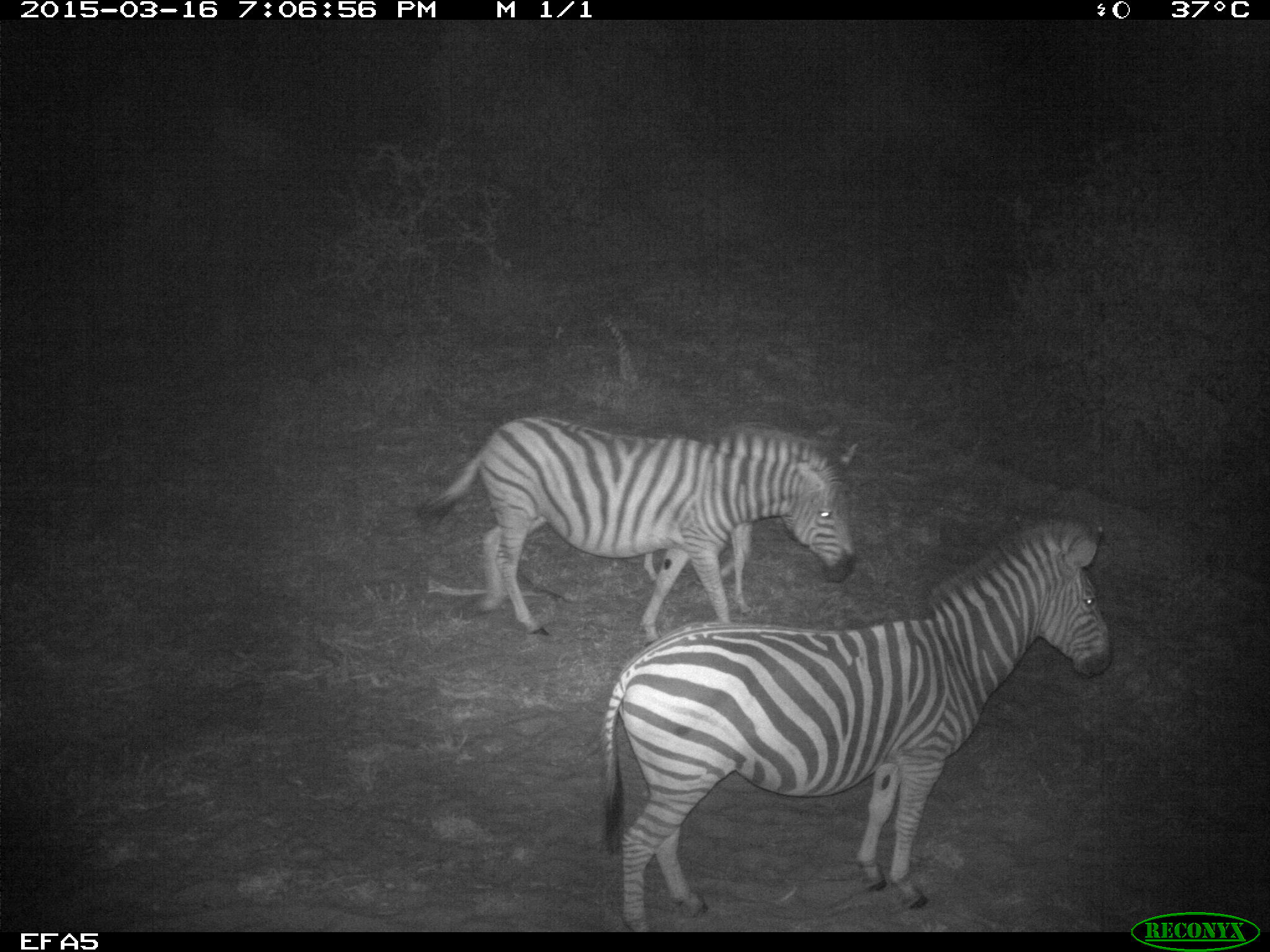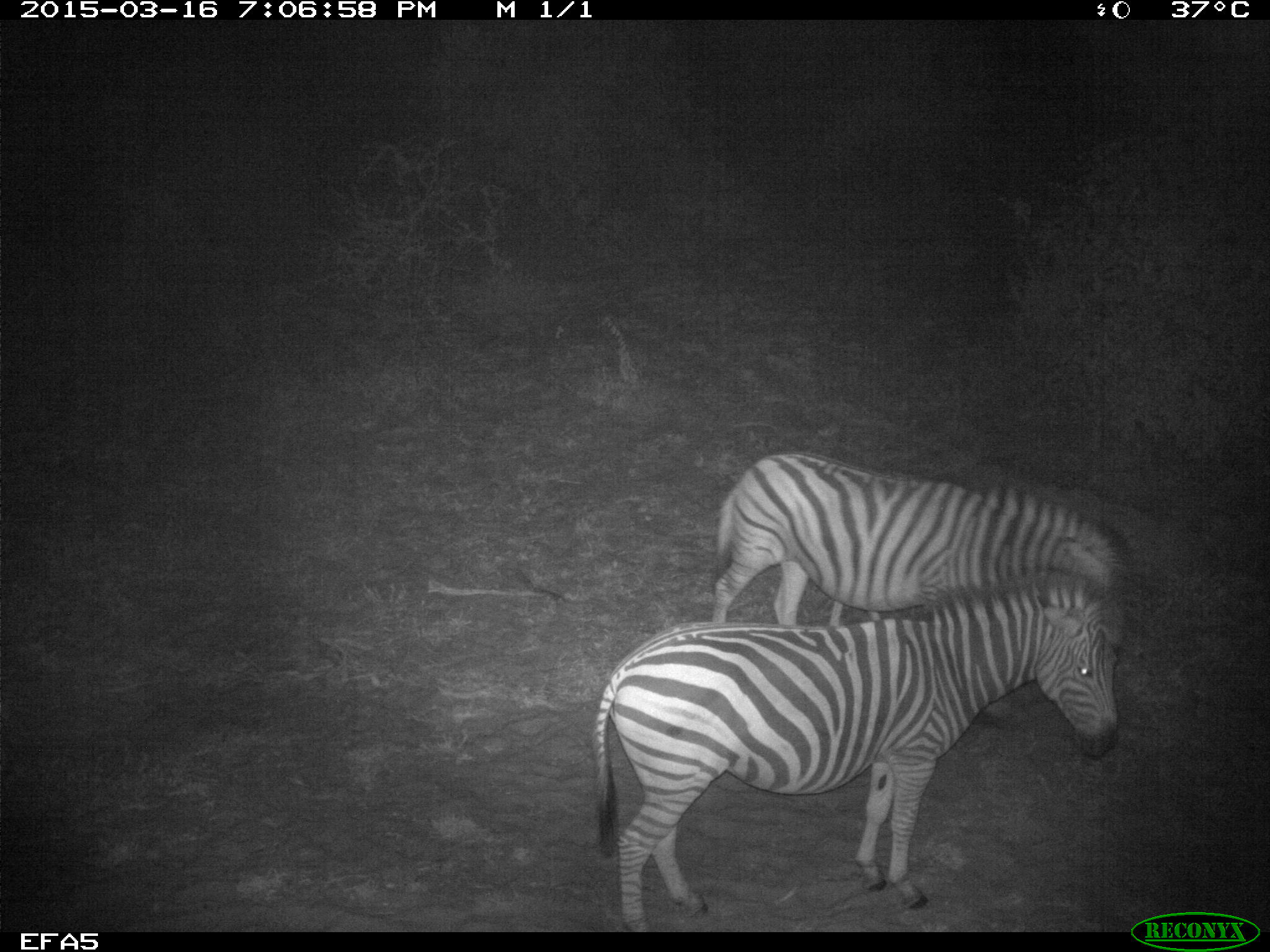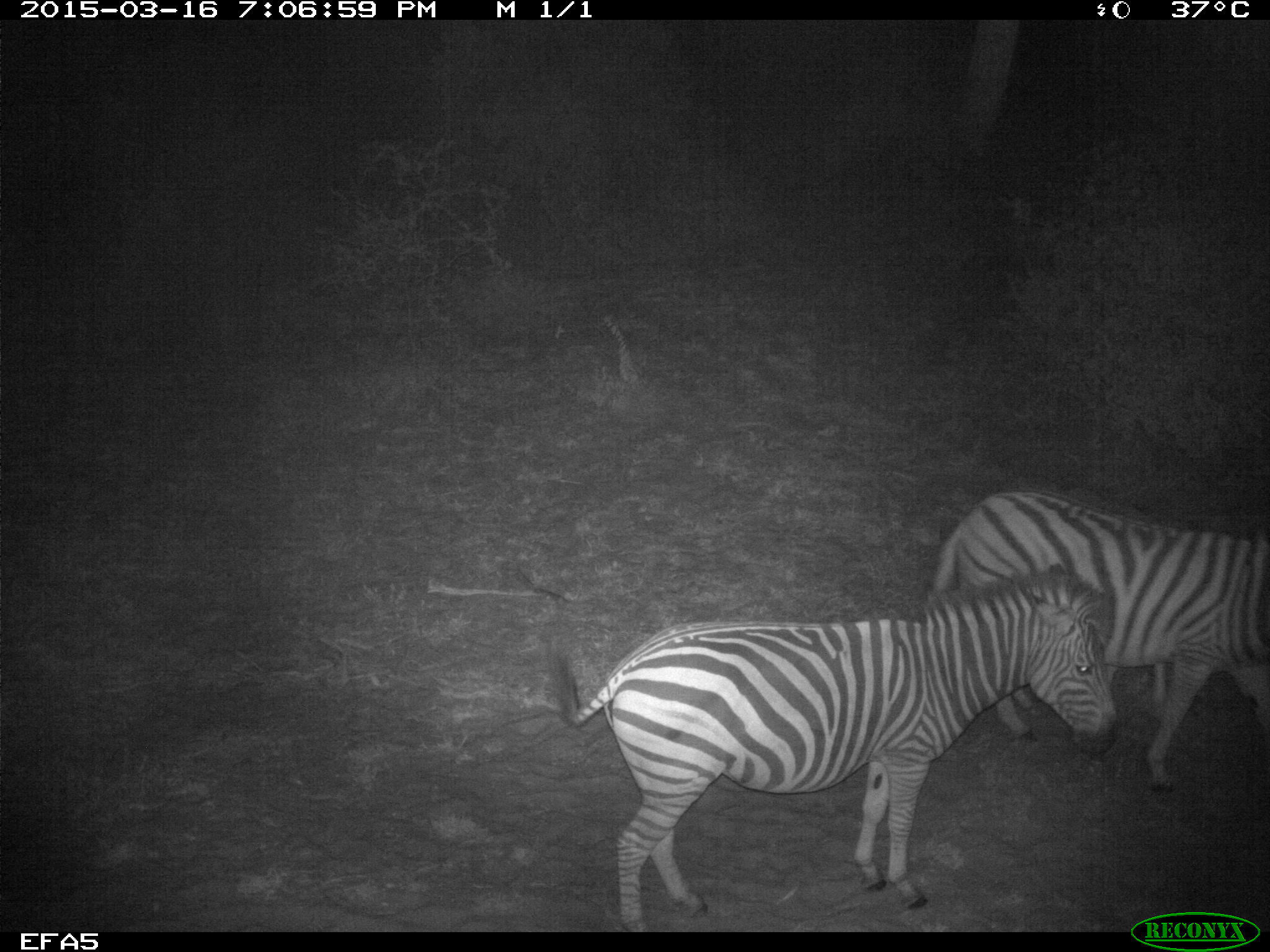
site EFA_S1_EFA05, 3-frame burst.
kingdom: Animalia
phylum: Chordata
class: Mammalia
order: Perissodactyla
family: Equidae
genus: Equus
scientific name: Equus quagga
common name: plains zebra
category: zebraplains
Zebraplains (plains zebra) (Equus quagga), count 2. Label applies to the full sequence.